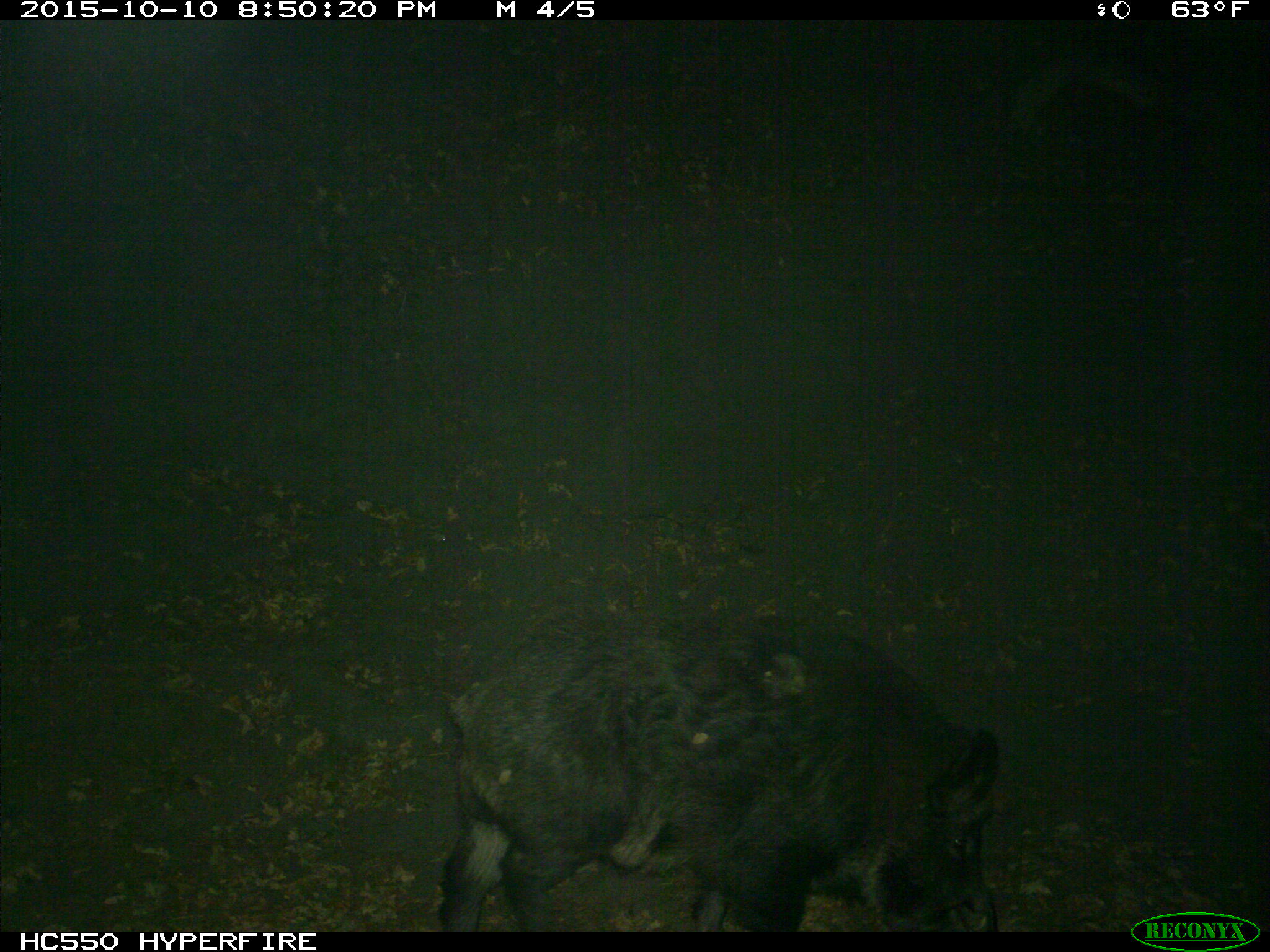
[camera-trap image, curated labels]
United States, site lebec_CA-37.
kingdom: Animalia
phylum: Chordata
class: Mammalia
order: Artiodactyla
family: Suidae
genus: Sus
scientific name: Sus scrofa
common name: wild boar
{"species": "Sus scrofa (wild boar)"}